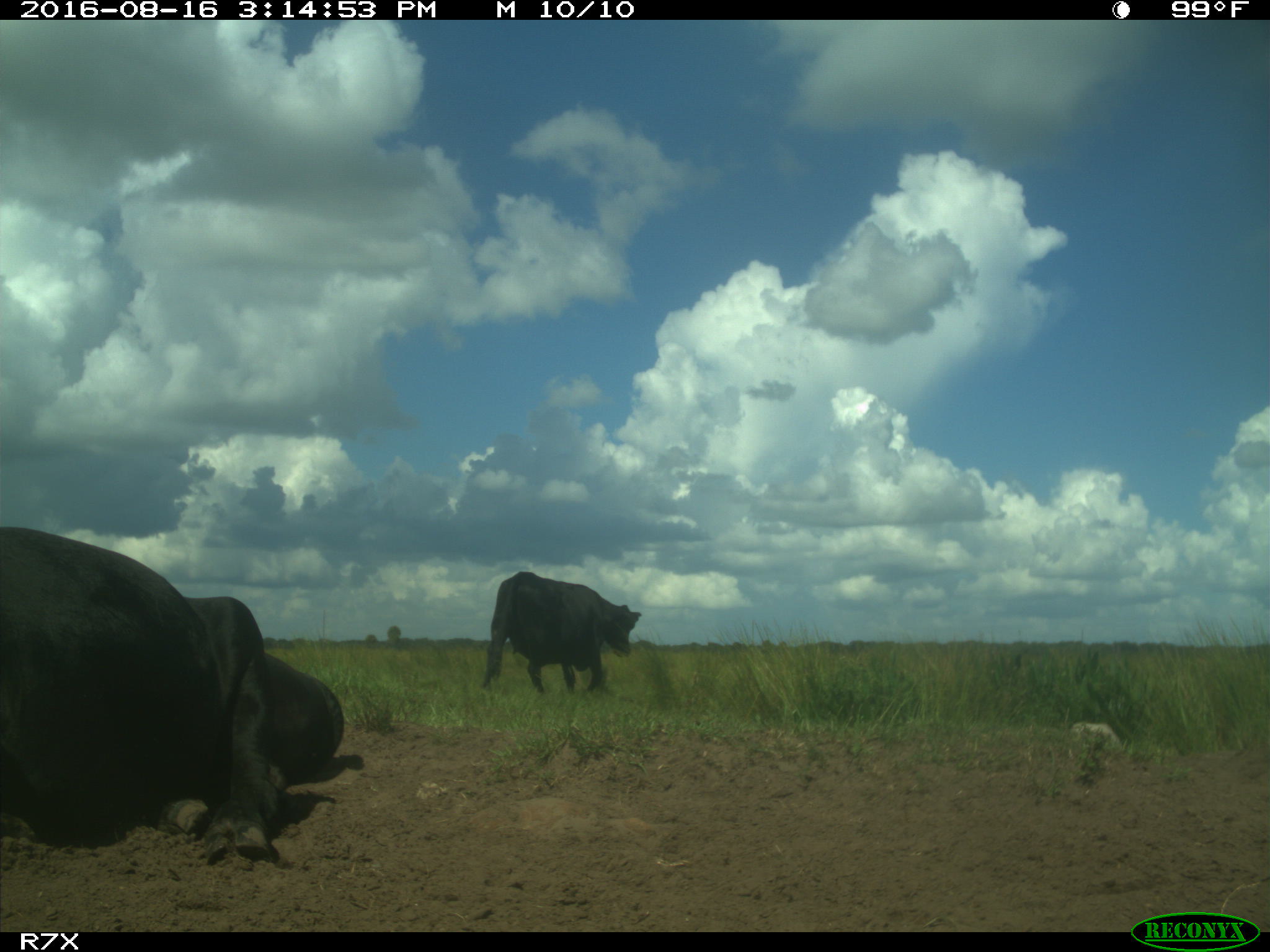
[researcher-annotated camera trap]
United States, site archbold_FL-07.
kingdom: Animalia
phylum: Chordata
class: Mammalia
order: Artiodactyla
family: Bovidae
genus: Bos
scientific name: Bos taurus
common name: domestic cow